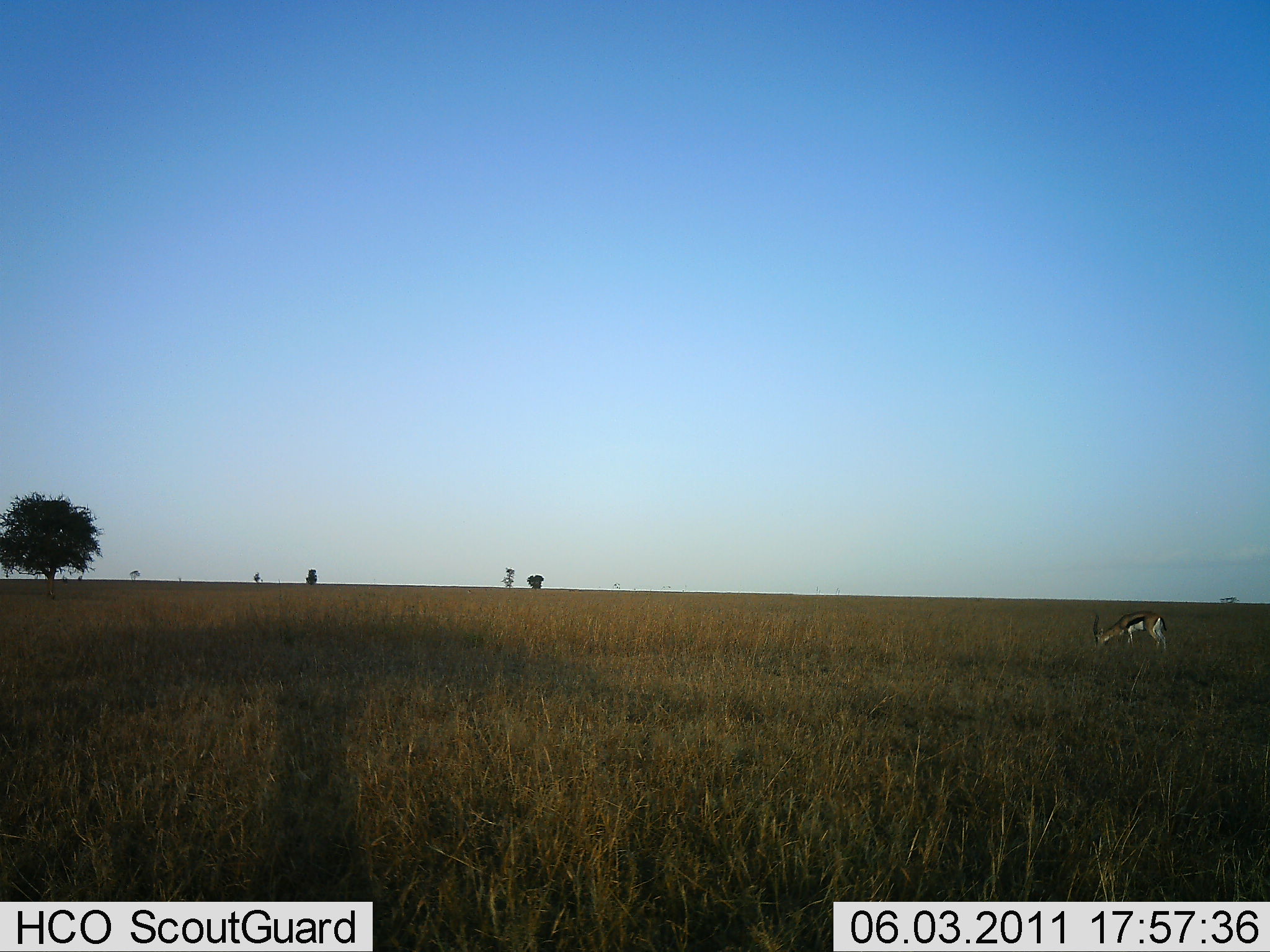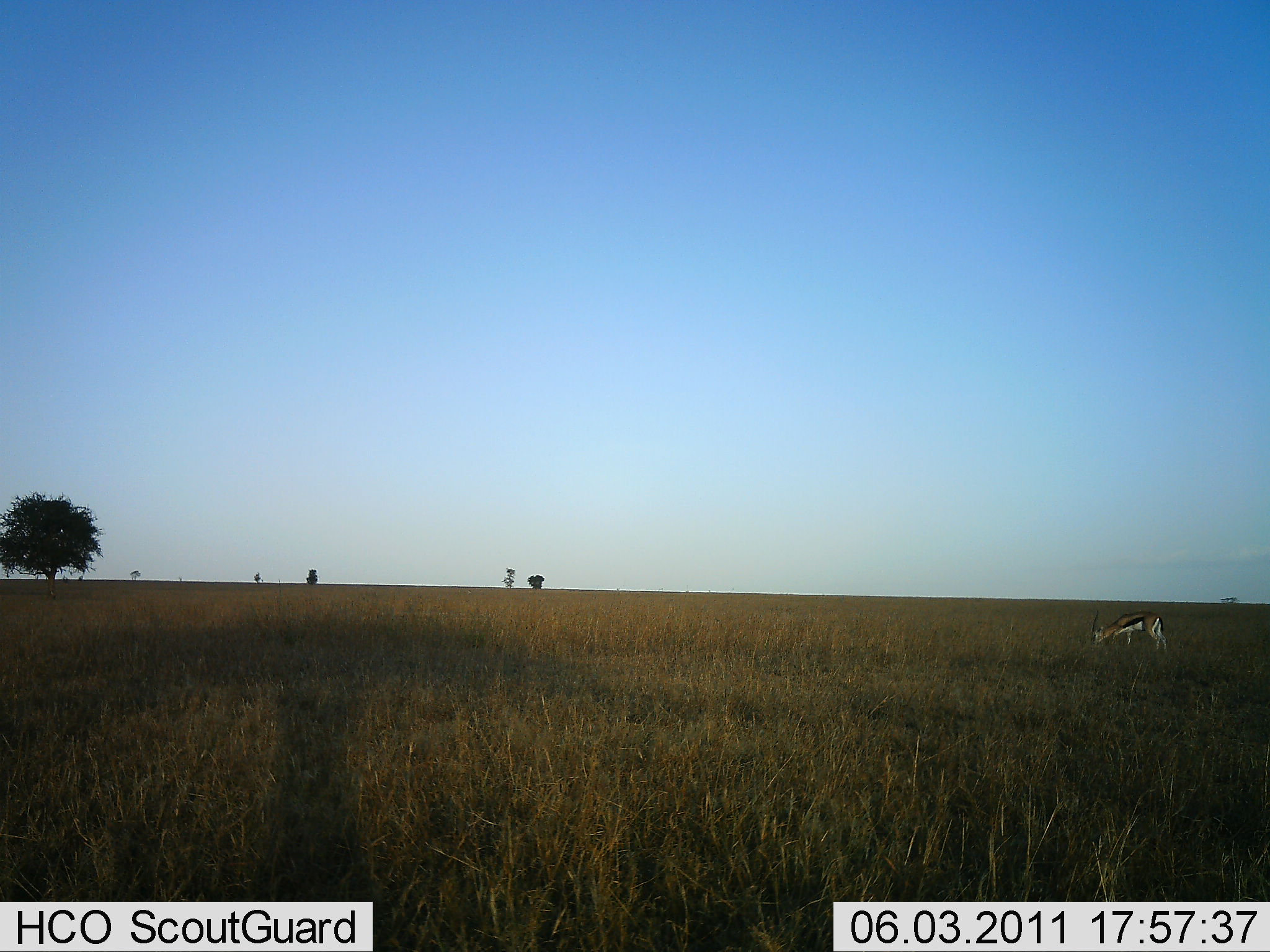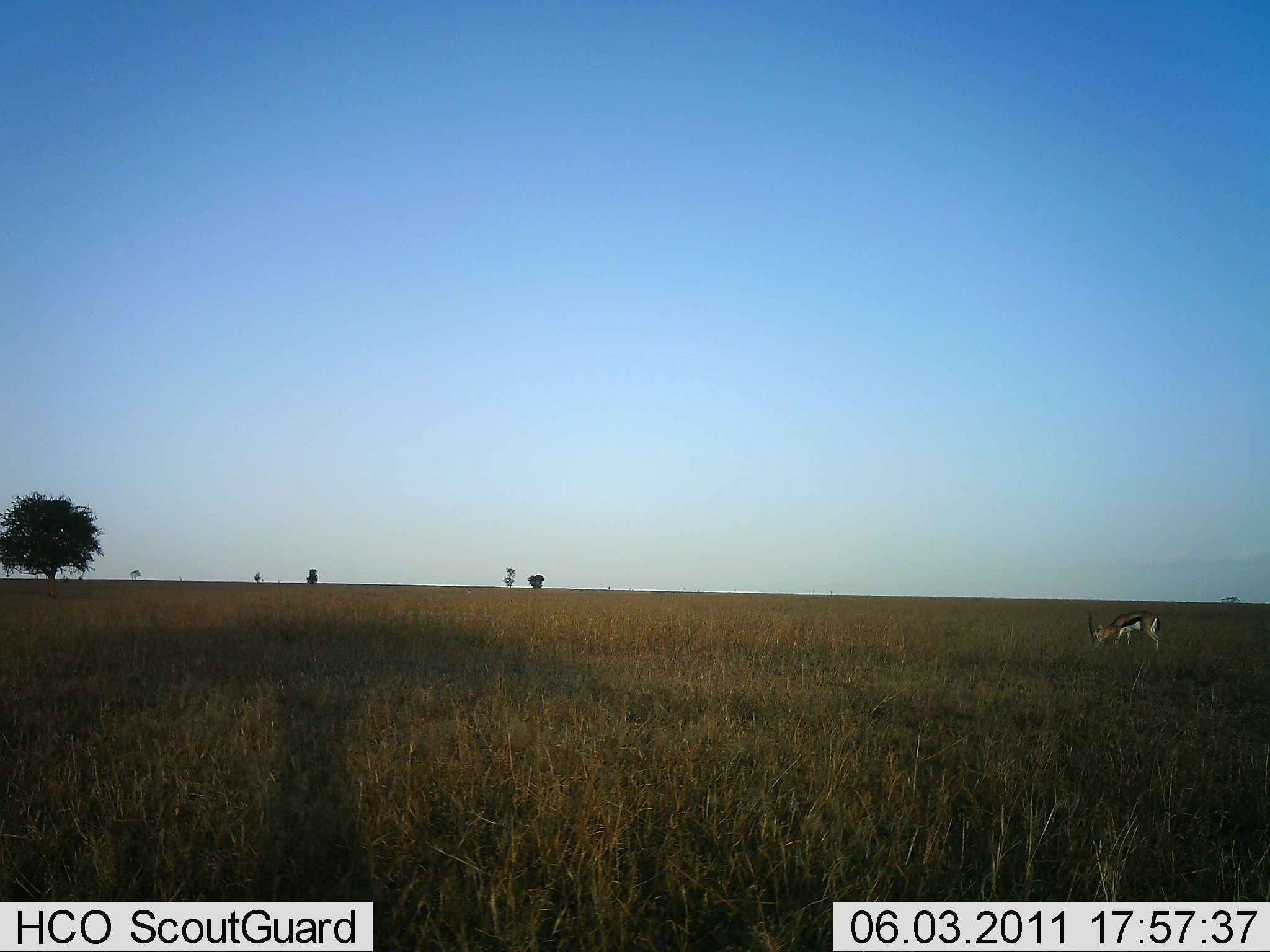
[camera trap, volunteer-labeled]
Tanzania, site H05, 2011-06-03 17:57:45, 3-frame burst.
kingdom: Animalia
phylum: Chordata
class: Mammalia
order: Artiodactyla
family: Bovidae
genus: Eudorcas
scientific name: Eudorcas thomsonii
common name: thomson's gazelle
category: gazellethomsons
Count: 1.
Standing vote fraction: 9%.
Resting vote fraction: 0%.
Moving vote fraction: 0%.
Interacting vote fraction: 0%.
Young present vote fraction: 0%.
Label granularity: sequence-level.